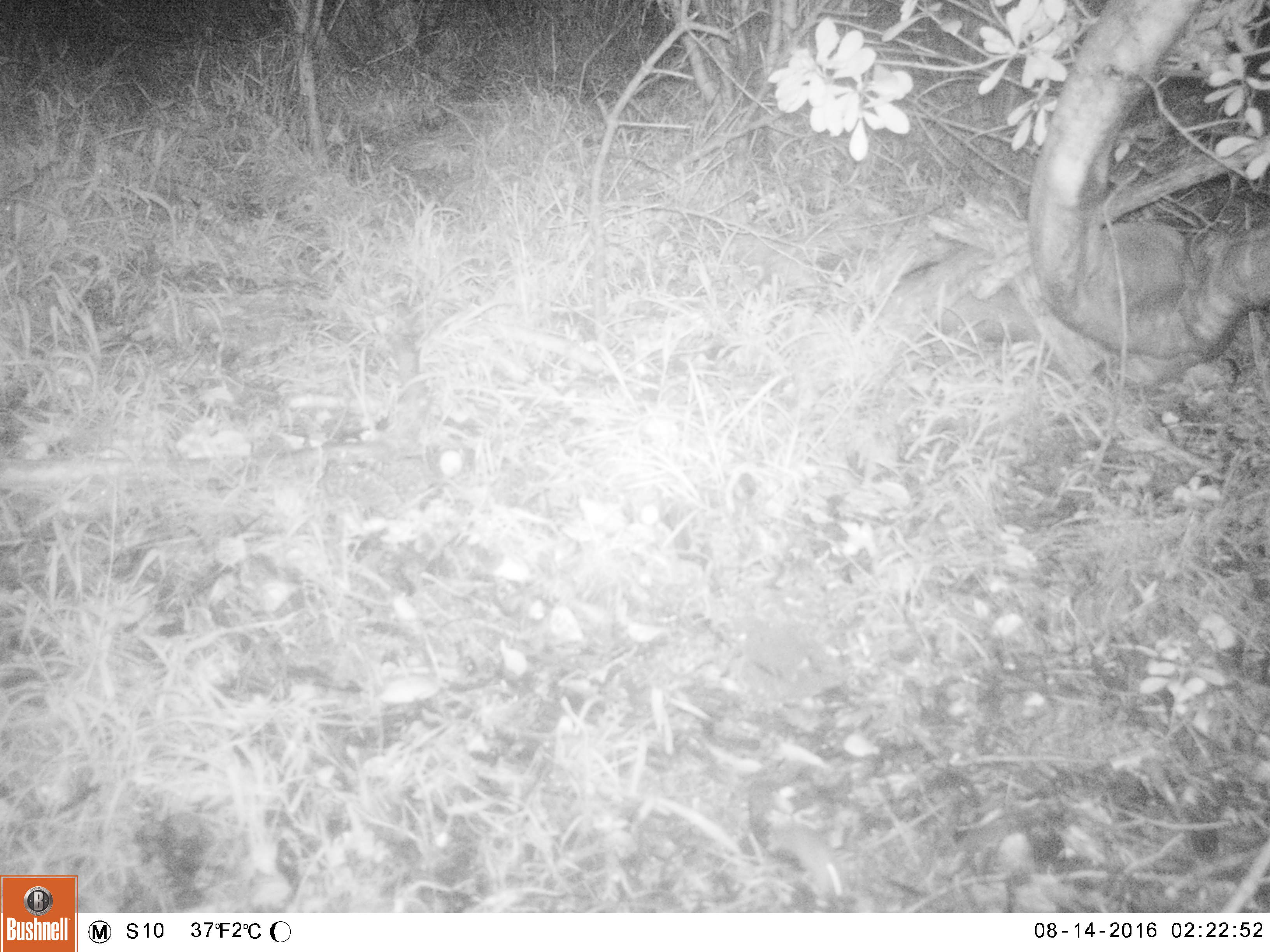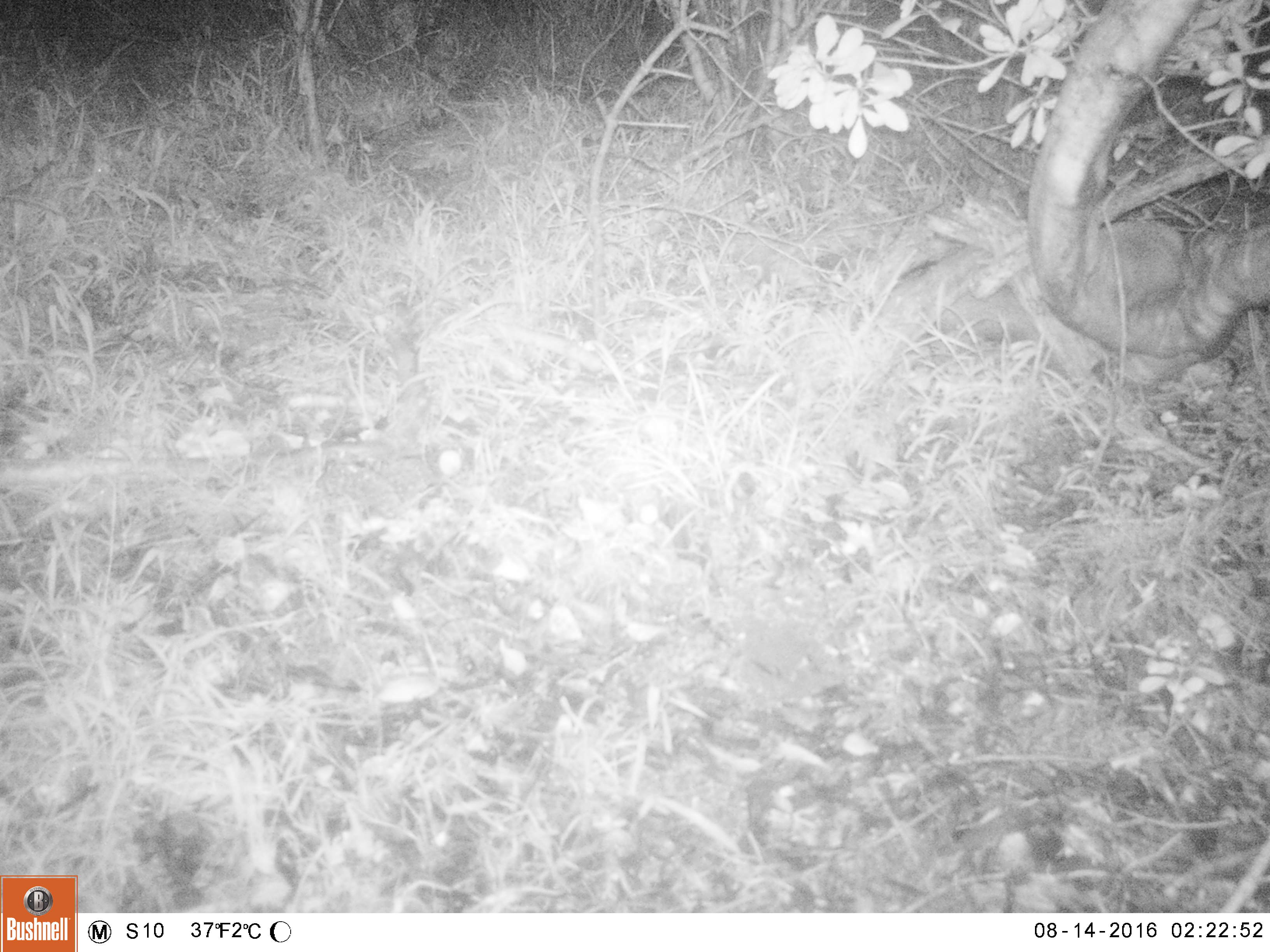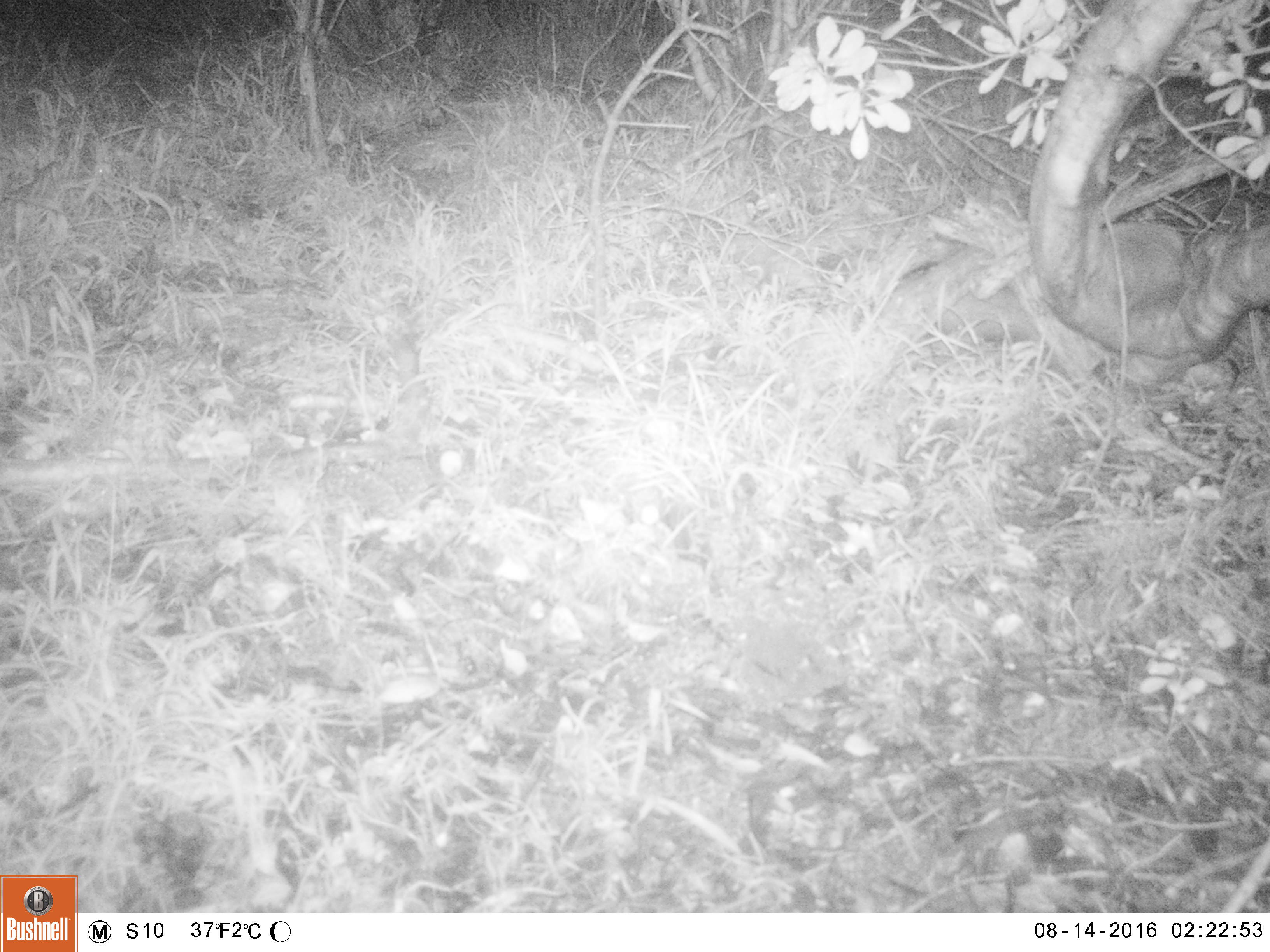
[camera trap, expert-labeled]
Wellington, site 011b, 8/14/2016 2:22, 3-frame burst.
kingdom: Animalia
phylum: Chordata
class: Mammalia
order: Rodentia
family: Muridae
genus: Mus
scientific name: Mus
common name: mouse